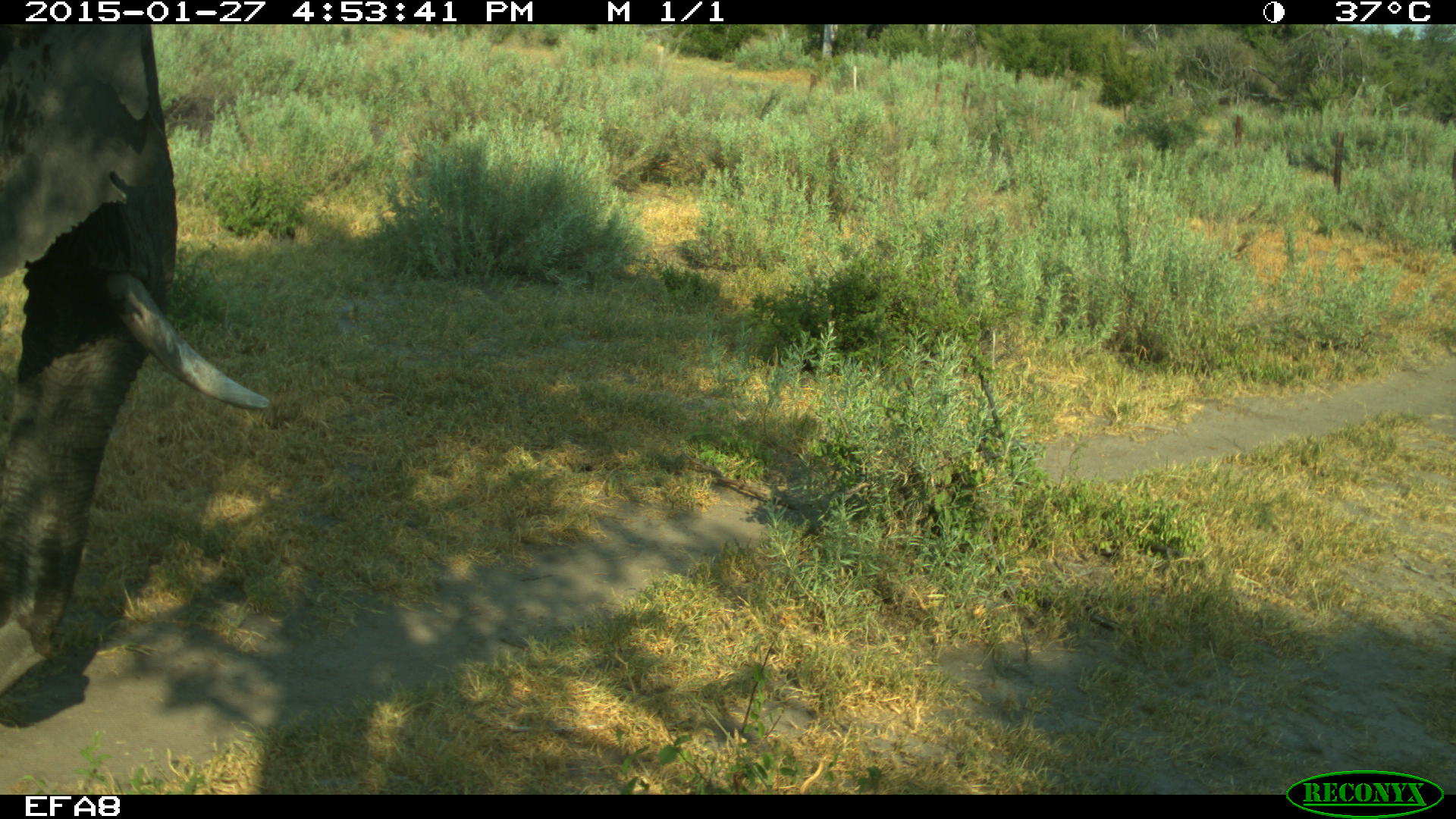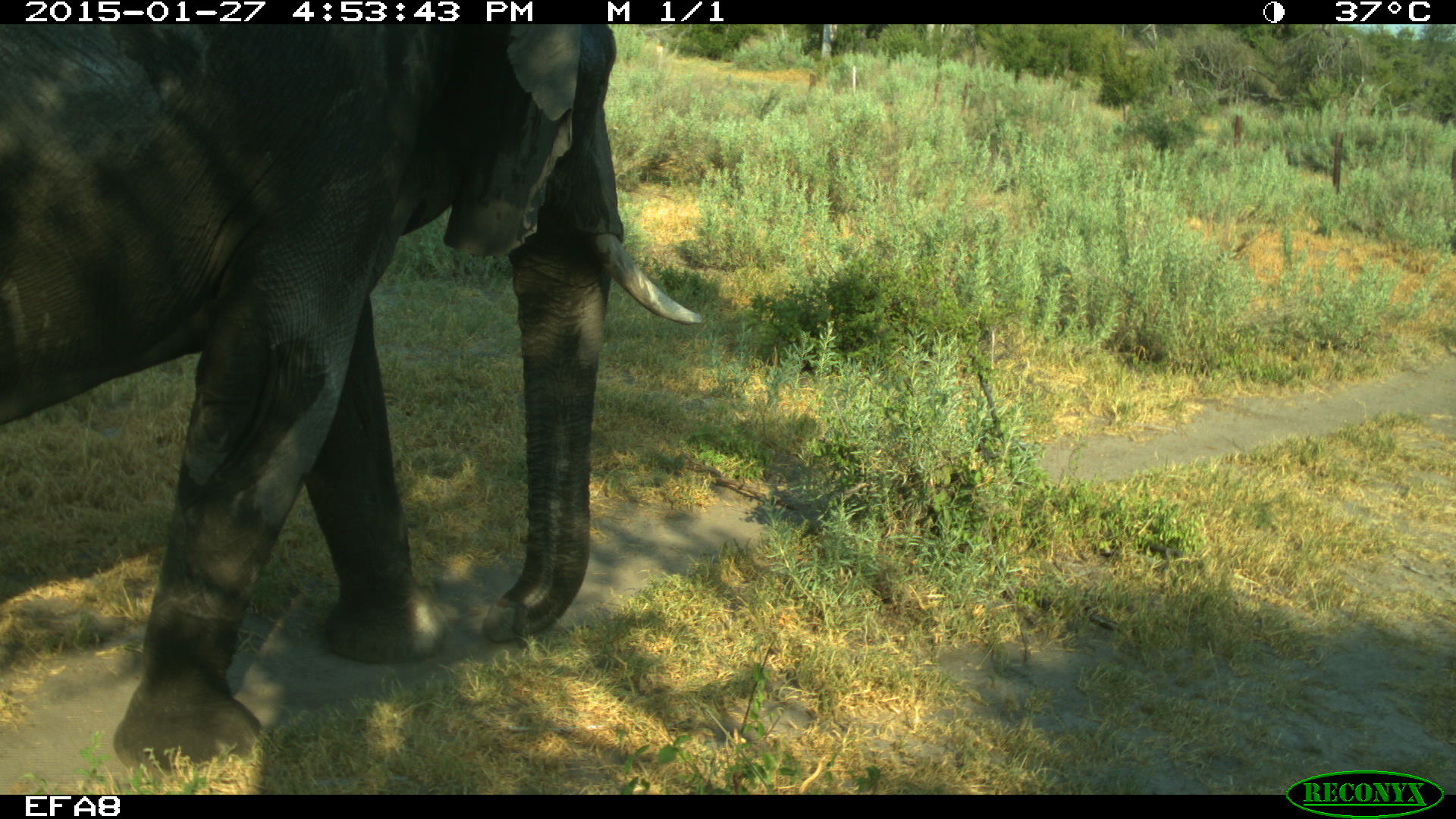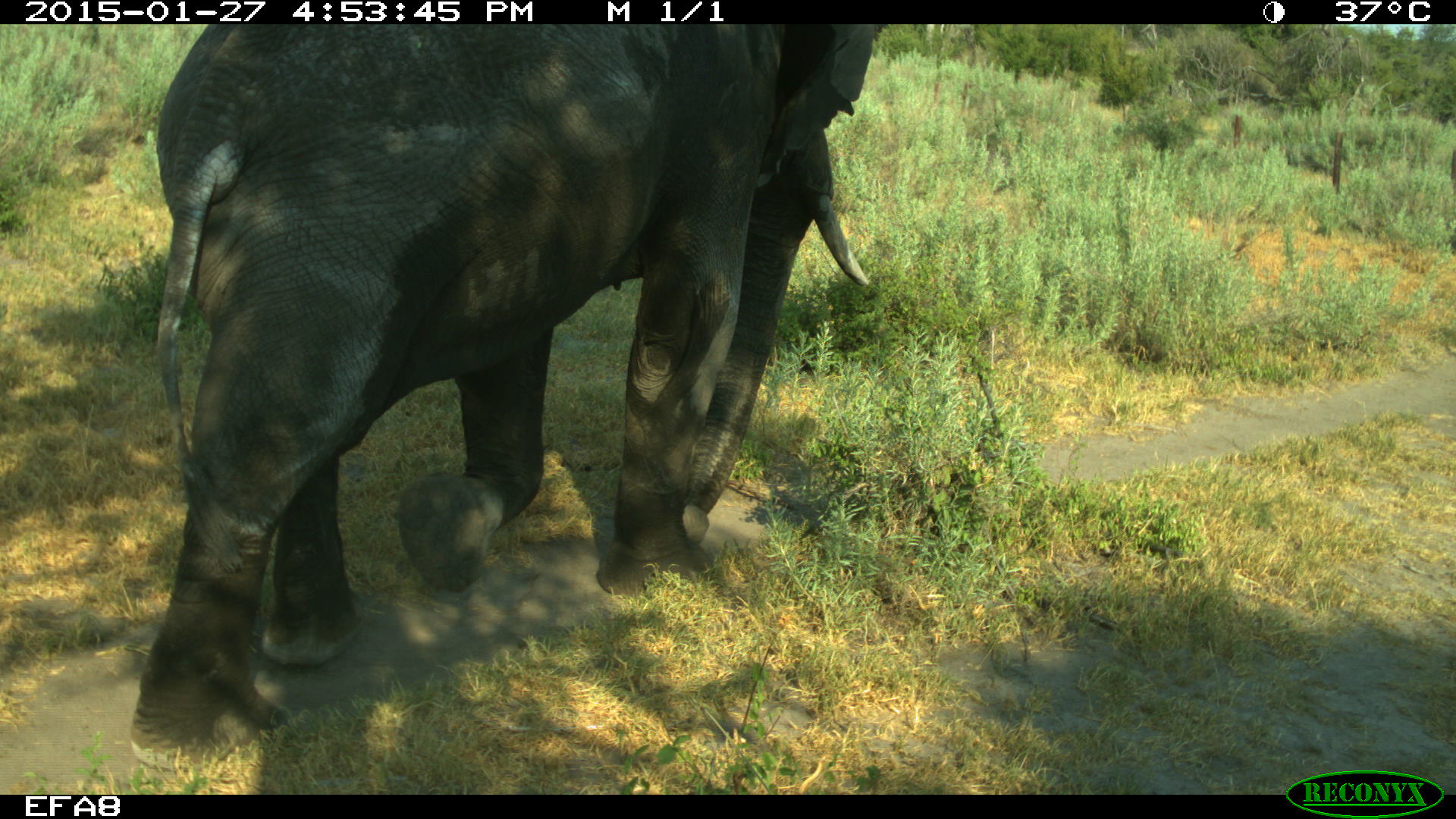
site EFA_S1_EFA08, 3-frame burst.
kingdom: Animalia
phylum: Chordata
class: Mammalia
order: Proboscidea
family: Elephantidae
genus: Loxodonta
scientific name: Loxodonta africana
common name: african bush elephant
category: elephant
Elephant (african bush elephant) (Loxodonta africana), count 1. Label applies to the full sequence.